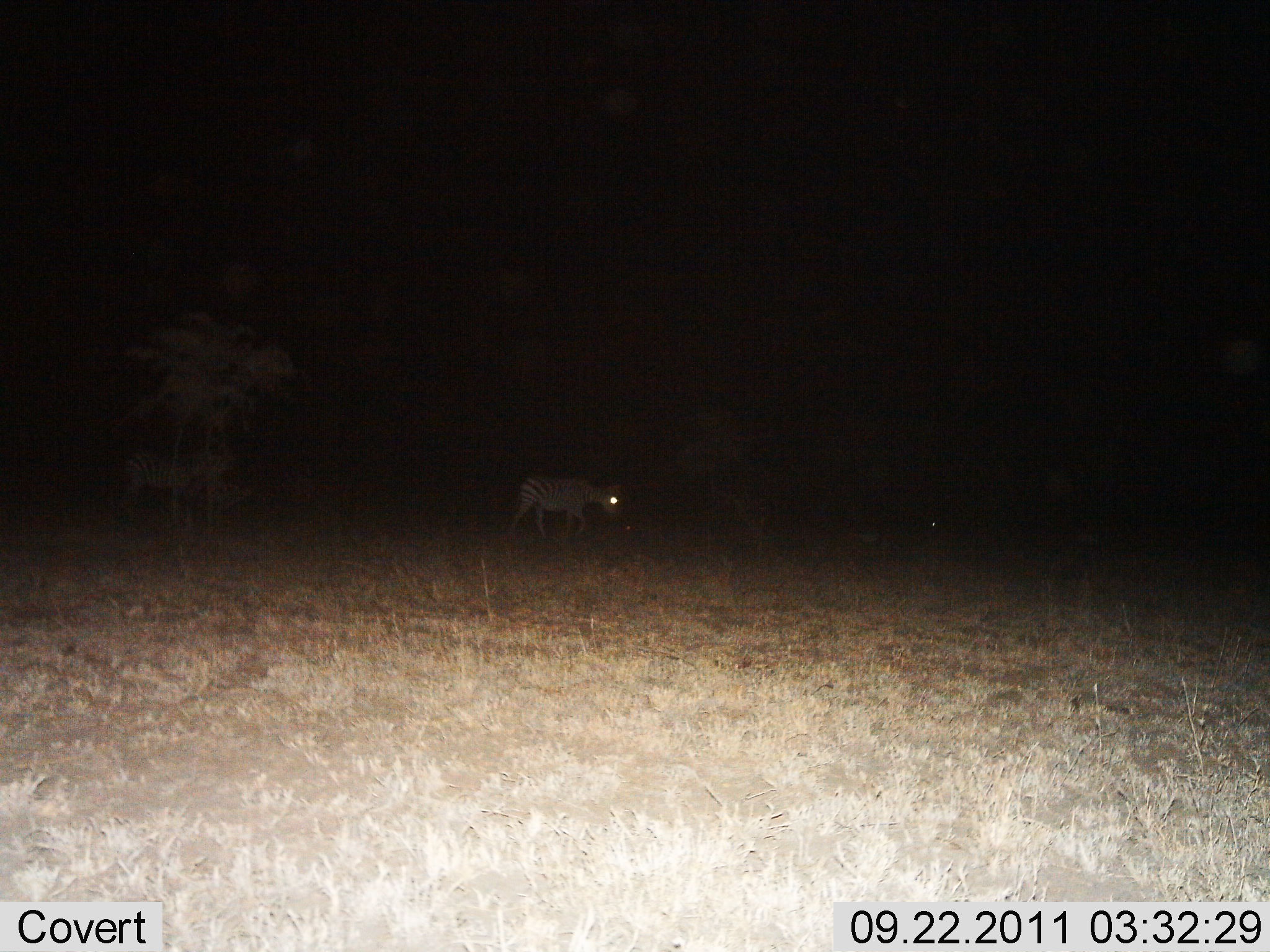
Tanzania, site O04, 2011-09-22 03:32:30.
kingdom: Animalia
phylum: Chordata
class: Mammalia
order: Perissodactyla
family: Equidae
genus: Equus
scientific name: Equus quagga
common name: plains zebra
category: zebra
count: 2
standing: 31%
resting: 0%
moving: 85%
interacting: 0%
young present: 0%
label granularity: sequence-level